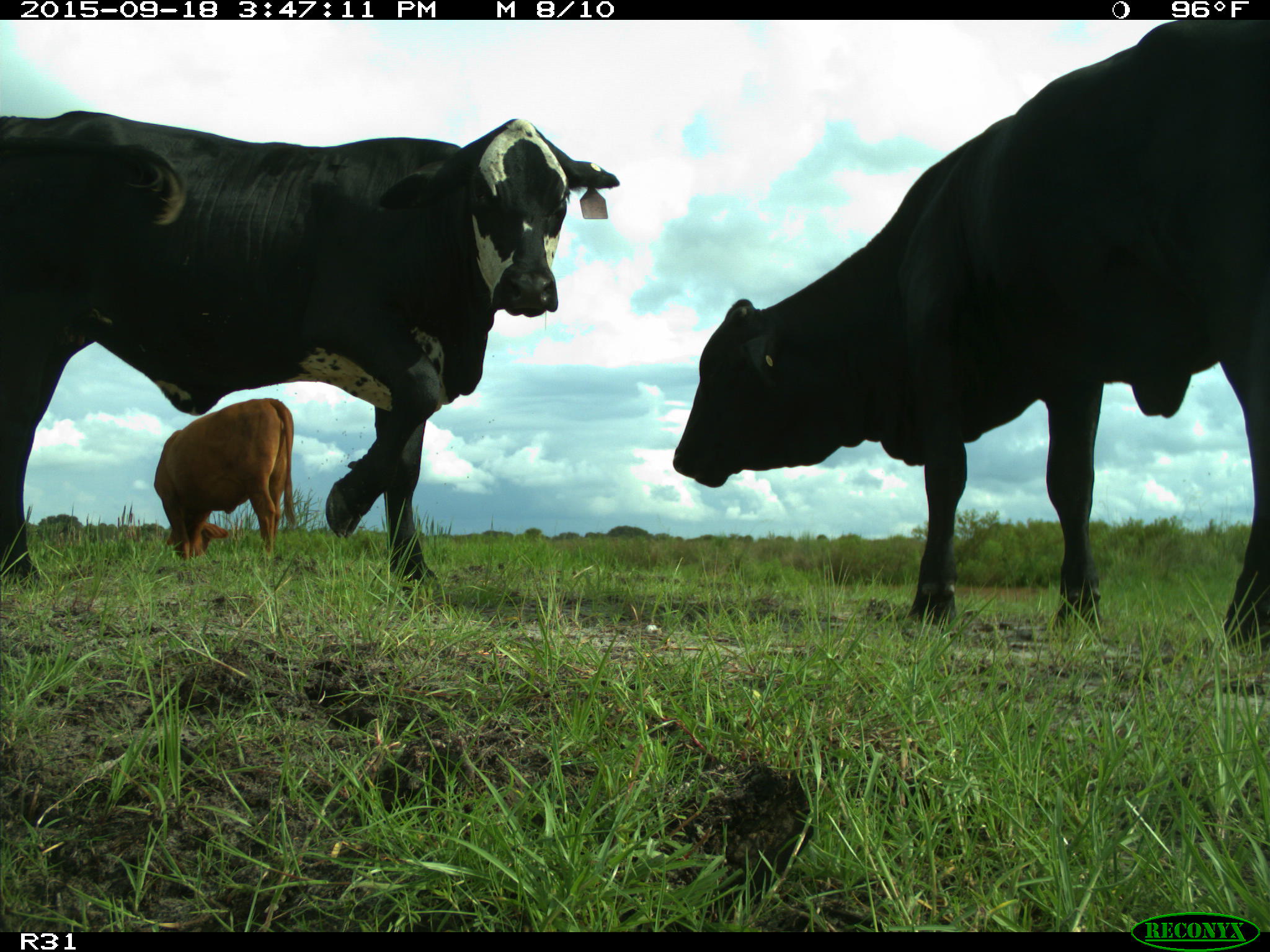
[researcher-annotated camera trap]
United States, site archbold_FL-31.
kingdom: Animalia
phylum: Chordata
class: Mammalia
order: Artiodactyla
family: Bovidae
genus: Bos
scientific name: Bos taurus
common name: domestic cow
Bos taurus (domestic cow).